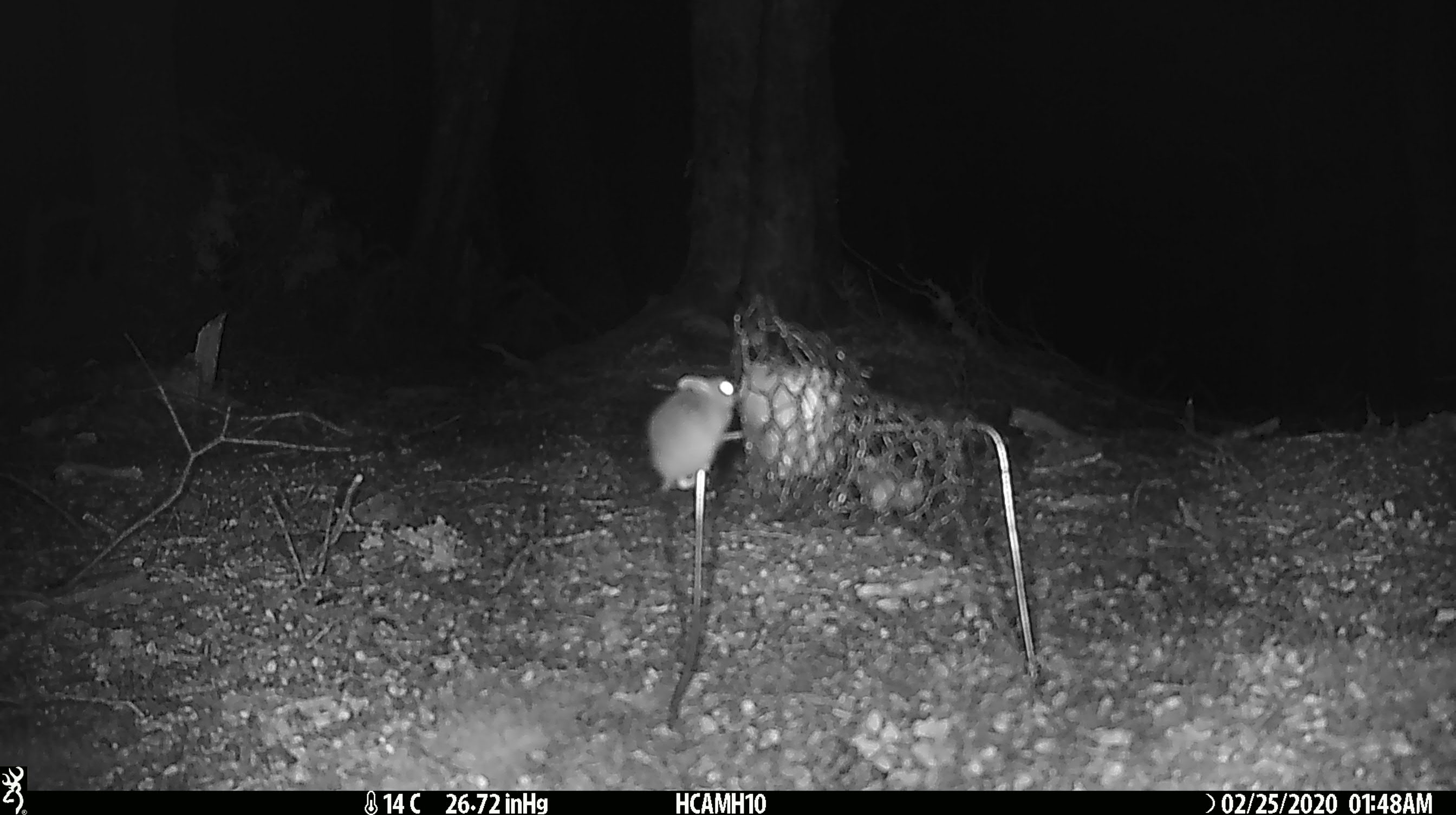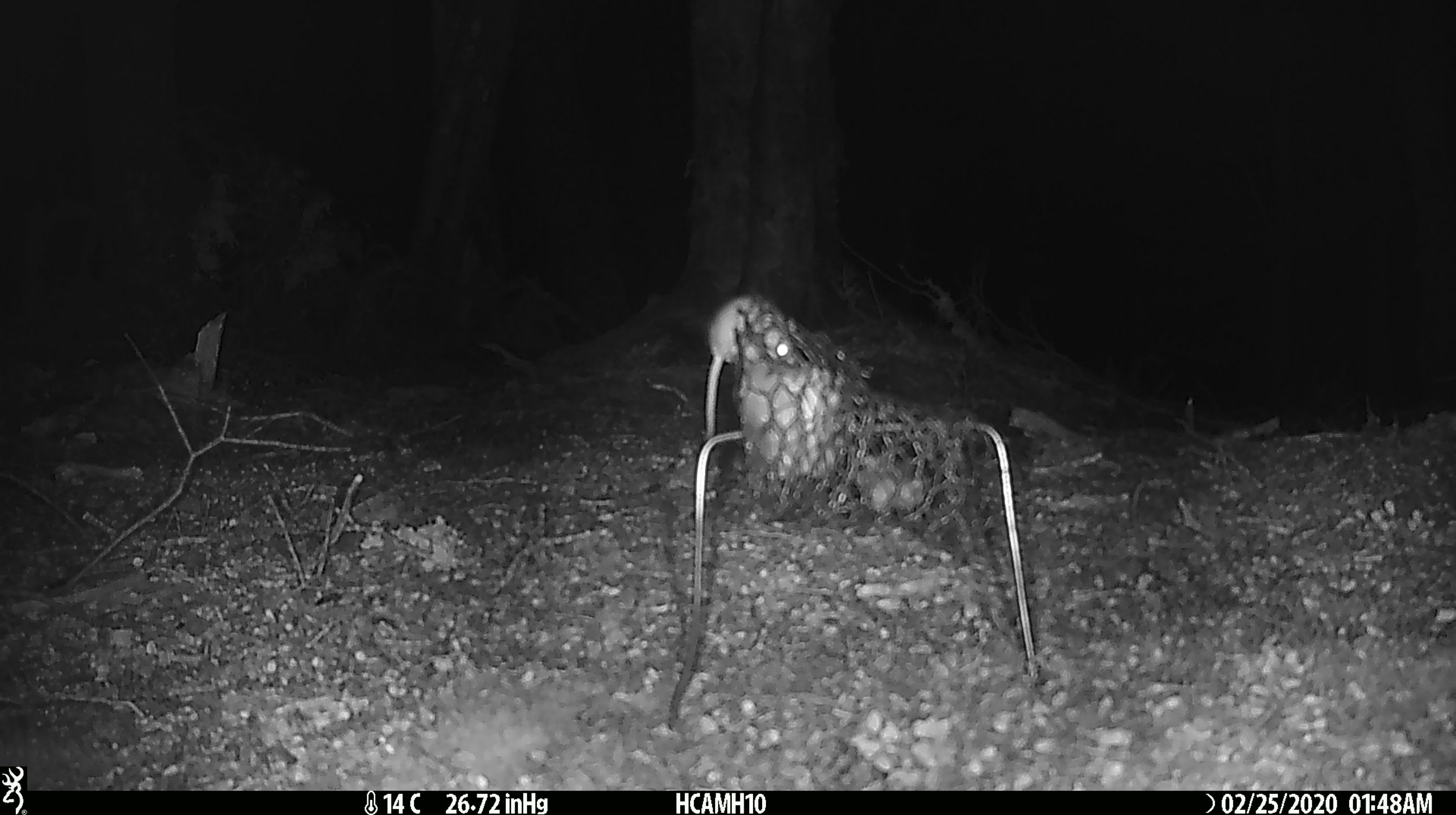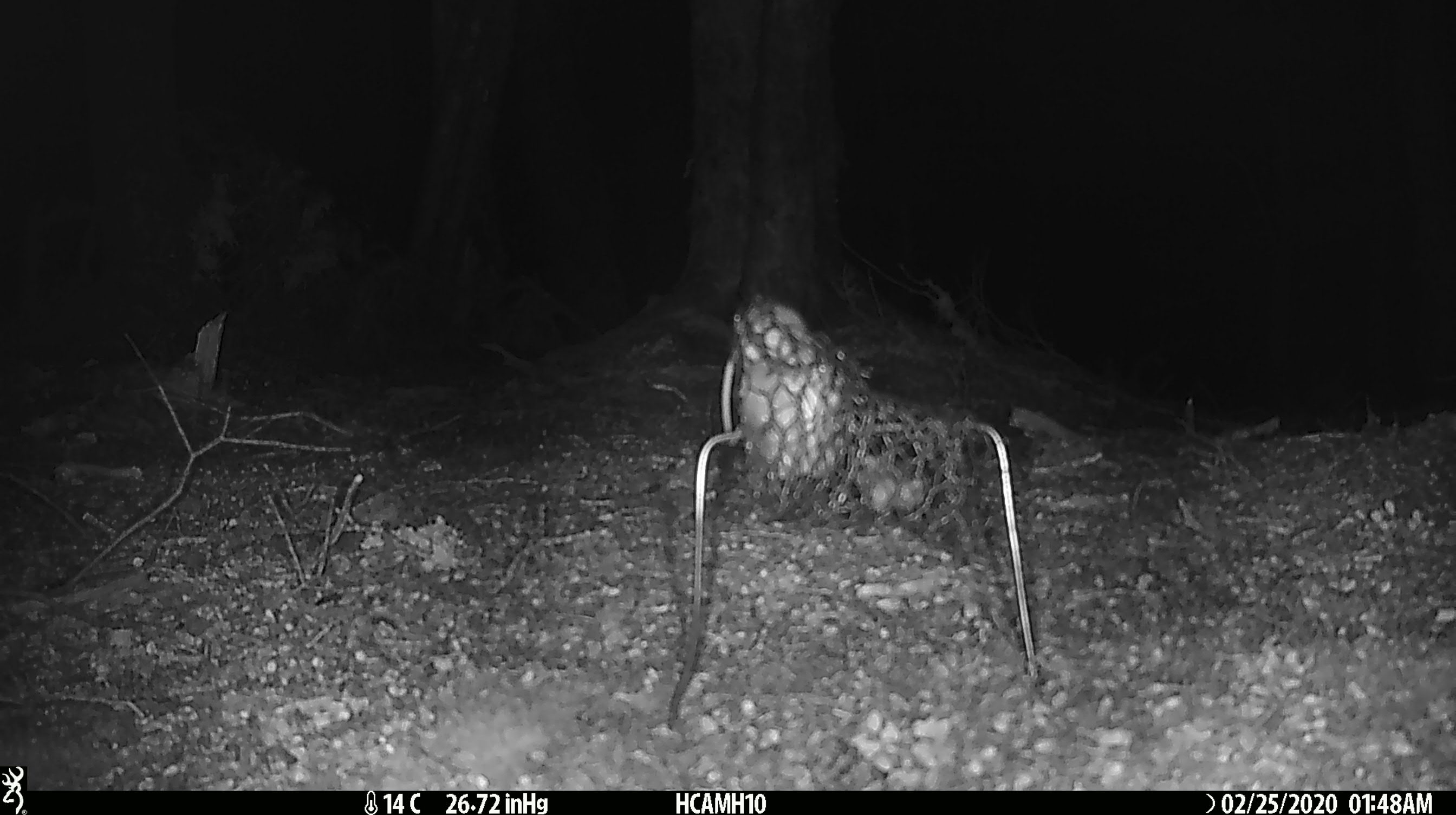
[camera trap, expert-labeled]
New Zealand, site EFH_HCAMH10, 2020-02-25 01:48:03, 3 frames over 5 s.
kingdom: Animalia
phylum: Chordata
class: Mammalia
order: Rodentia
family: Muridae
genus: Mus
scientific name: Mus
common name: mouse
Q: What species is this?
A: Mouse (Mus).